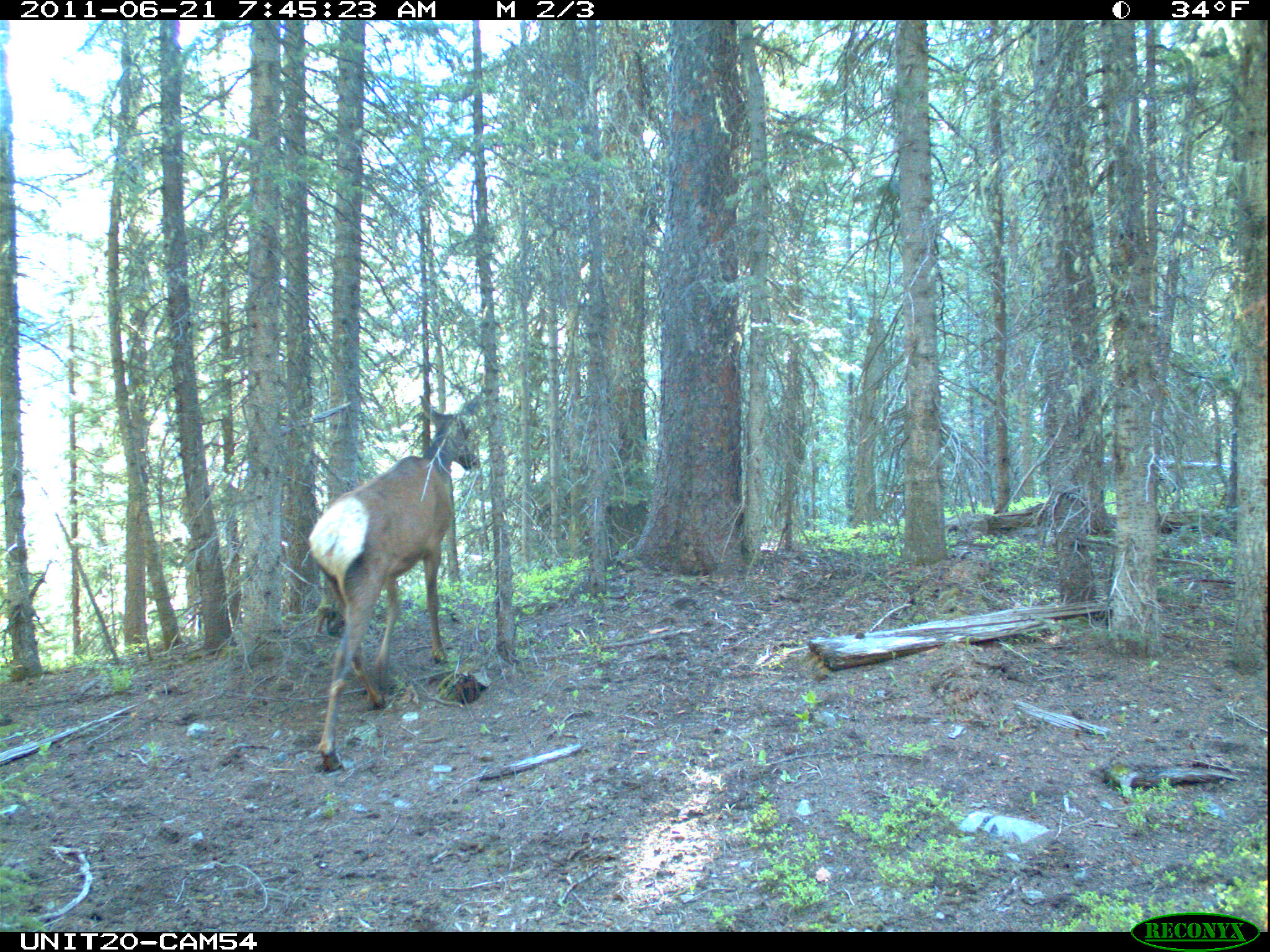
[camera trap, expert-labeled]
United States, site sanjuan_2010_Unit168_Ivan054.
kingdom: Animalia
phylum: Chordata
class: Mammalia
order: Artiodactyla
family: Cervidae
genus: Cervus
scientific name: Cervus elaphus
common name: red deer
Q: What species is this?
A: Cervus elaphus (red deer).